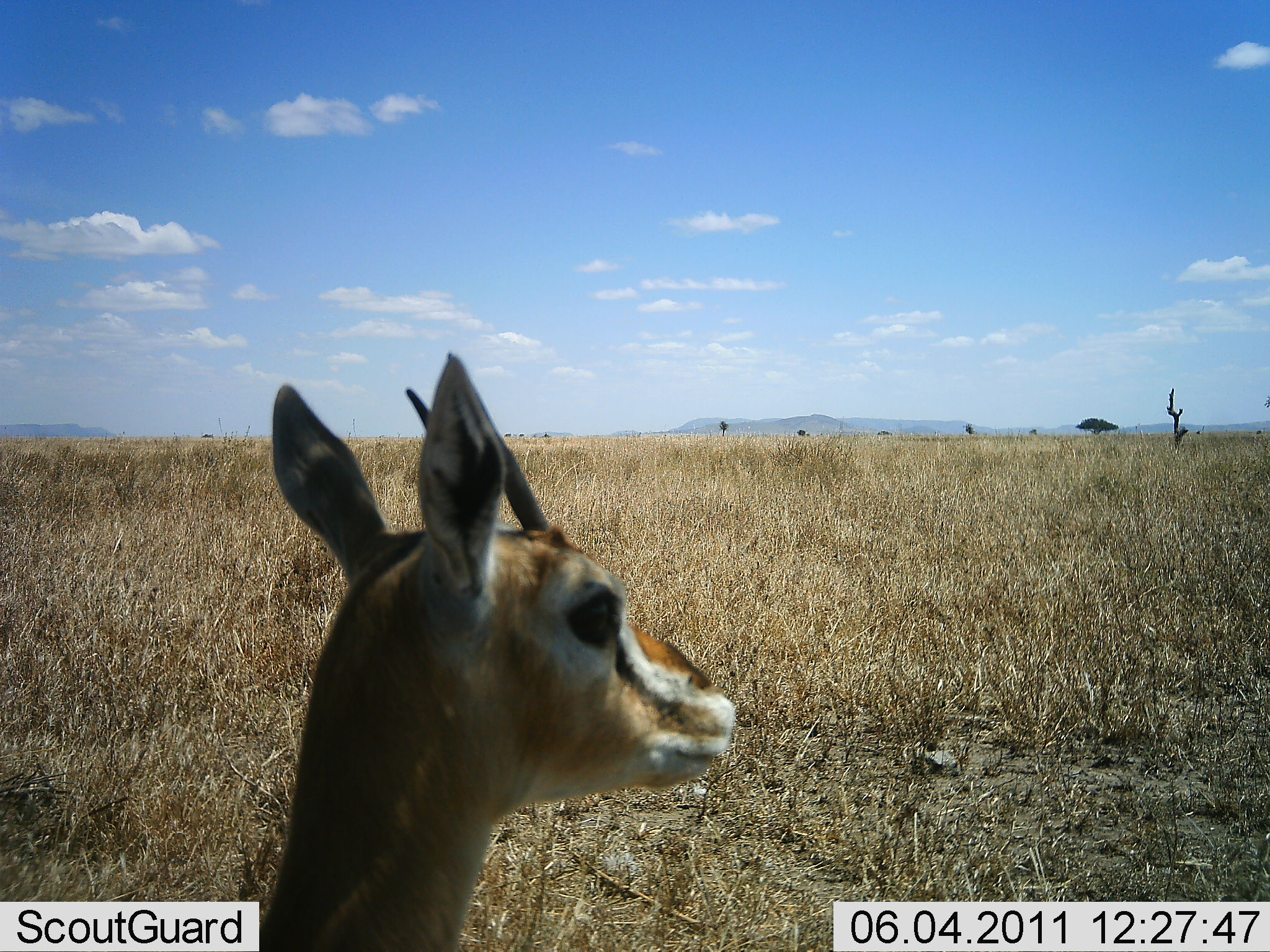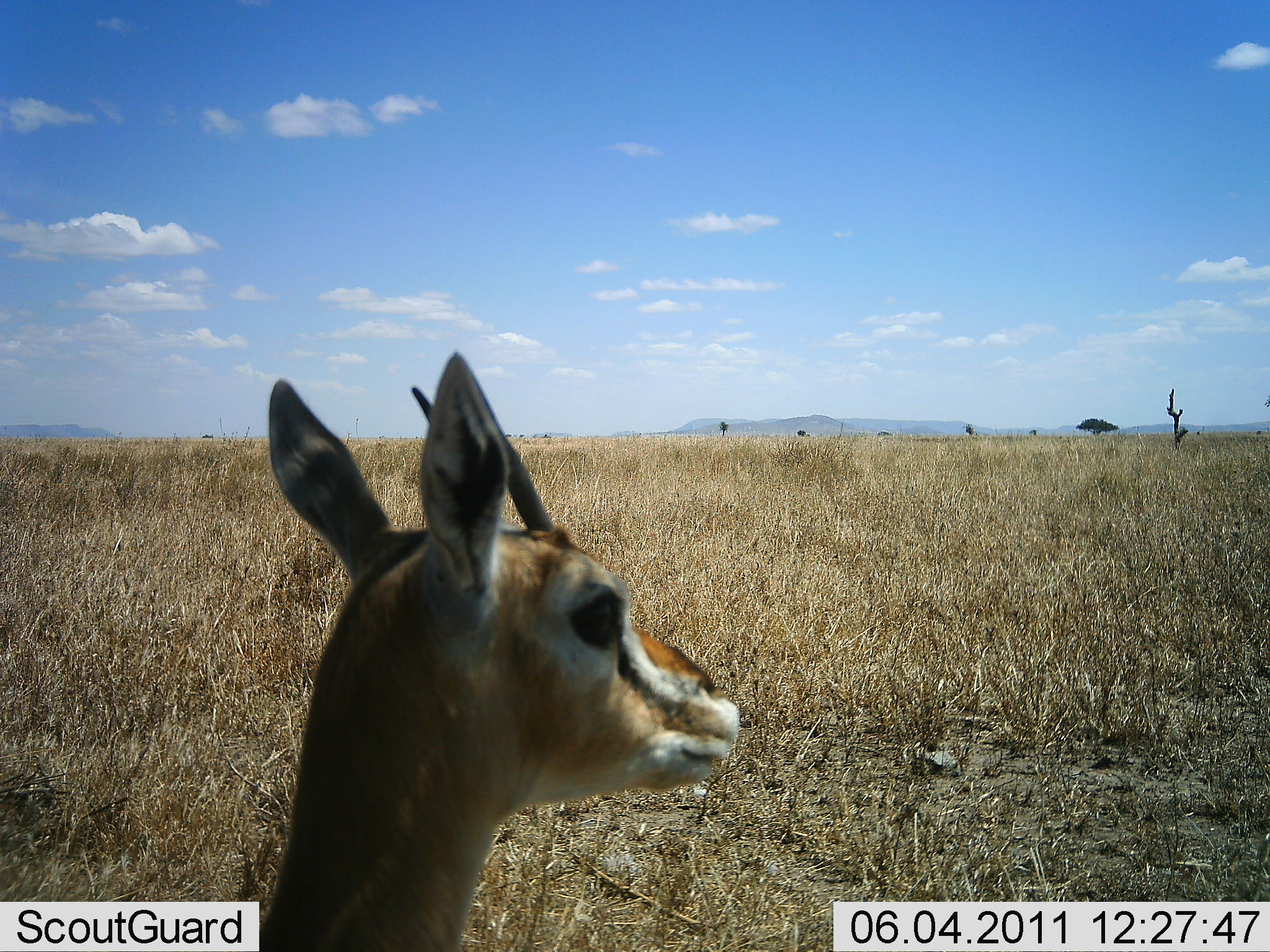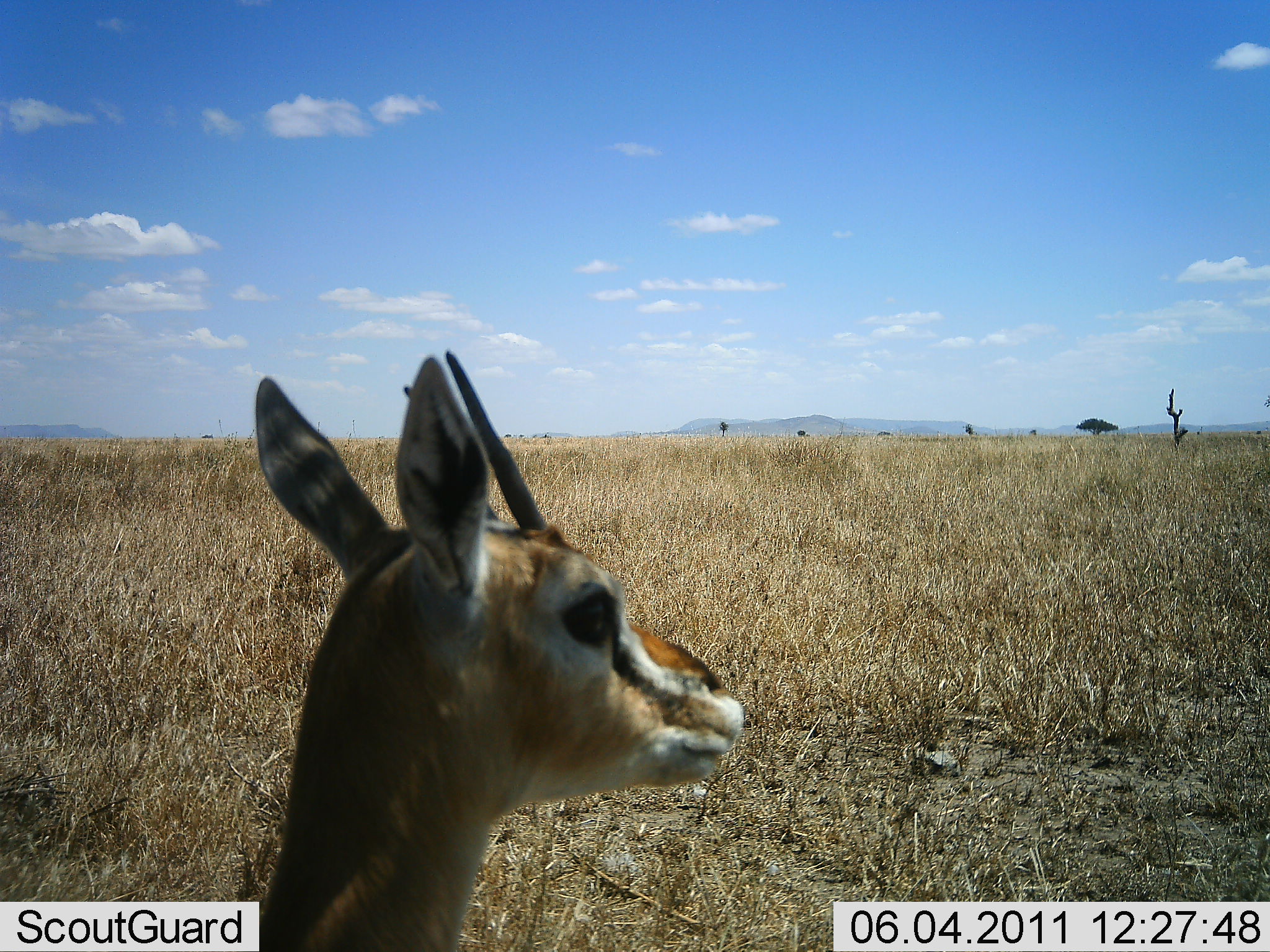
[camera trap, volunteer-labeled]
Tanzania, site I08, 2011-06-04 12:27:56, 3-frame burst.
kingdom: Animalia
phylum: Chordata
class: Mammalia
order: Artiodactyla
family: Bovidae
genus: Eudorcas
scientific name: Eudorcas thomsonii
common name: thomson's gazelle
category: gazellethomsons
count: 1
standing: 92%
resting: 8%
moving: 0%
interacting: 0%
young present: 0%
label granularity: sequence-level